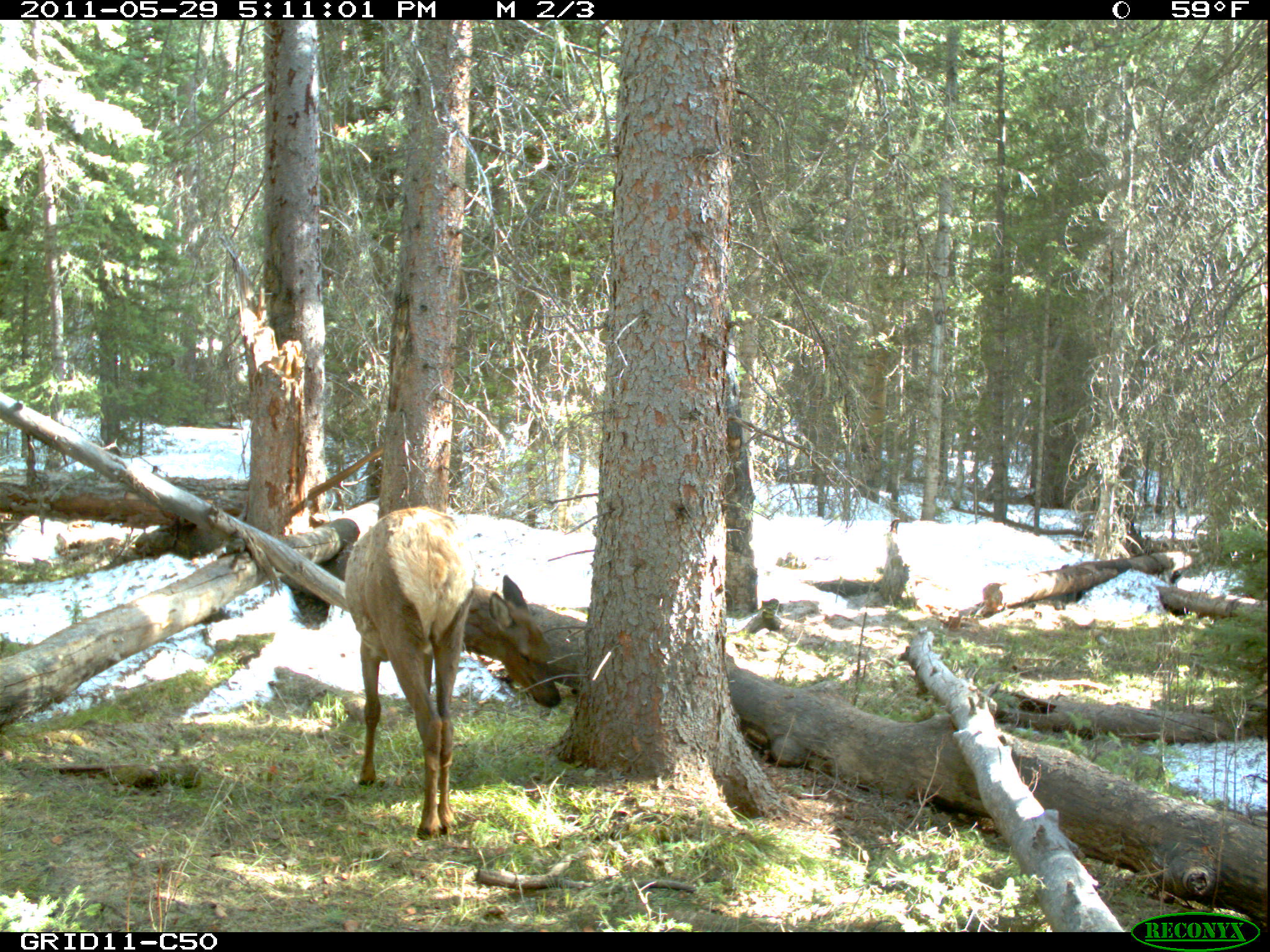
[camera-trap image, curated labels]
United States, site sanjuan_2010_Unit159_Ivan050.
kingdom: Animalia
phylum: Chordata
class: Mammalia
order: Artiodactyla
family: Cervidae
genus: Cervus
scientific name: Cervus elaphus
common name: red deer